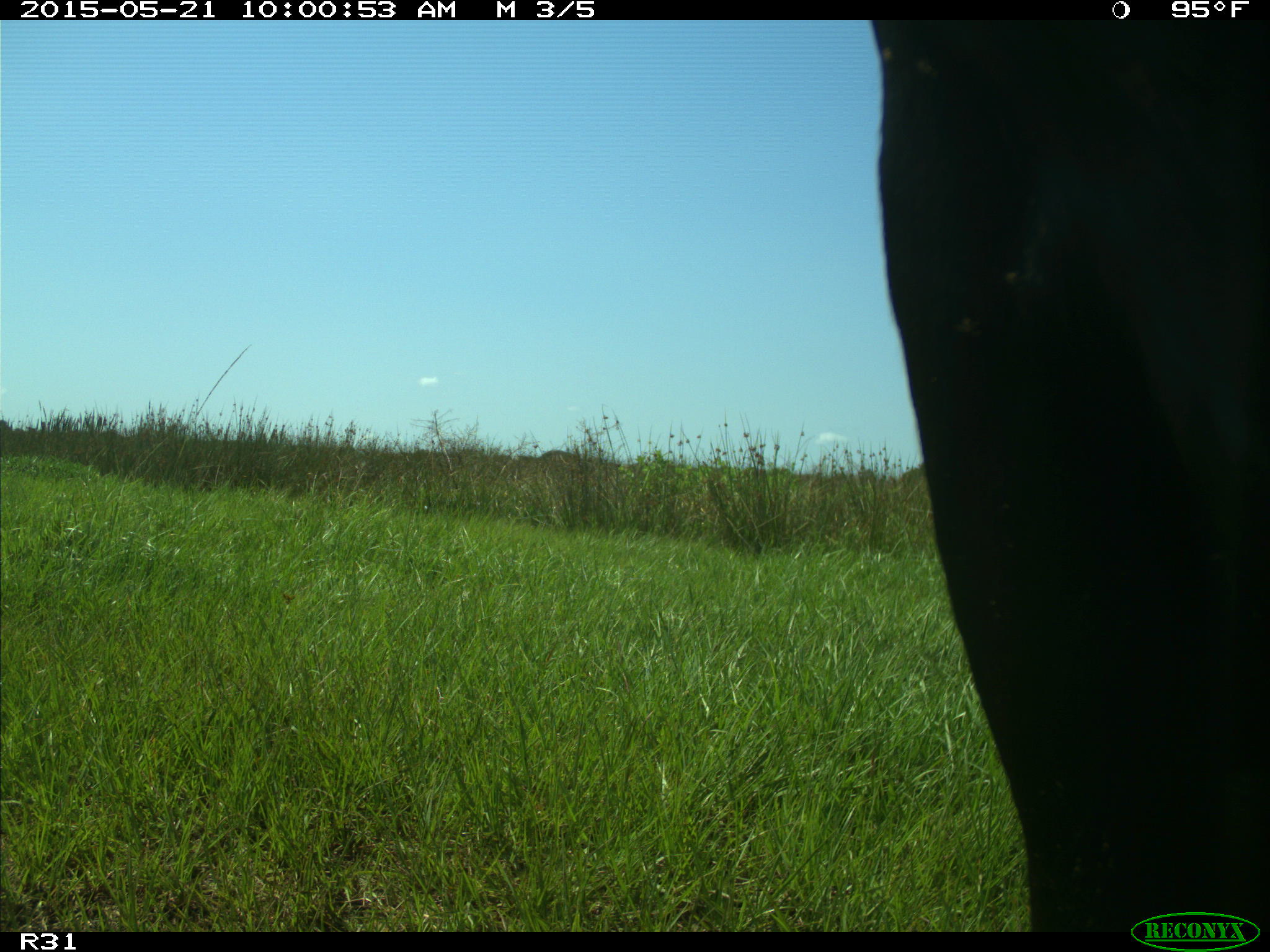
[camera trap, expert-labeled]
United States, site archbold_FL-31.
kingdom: Animalia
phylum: Chordata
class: Mammalia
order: Artiodactyla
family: Bovidae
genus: Bos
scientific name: Bos taurus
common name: domestic cow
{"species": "Bos taurus (domestic cow)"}